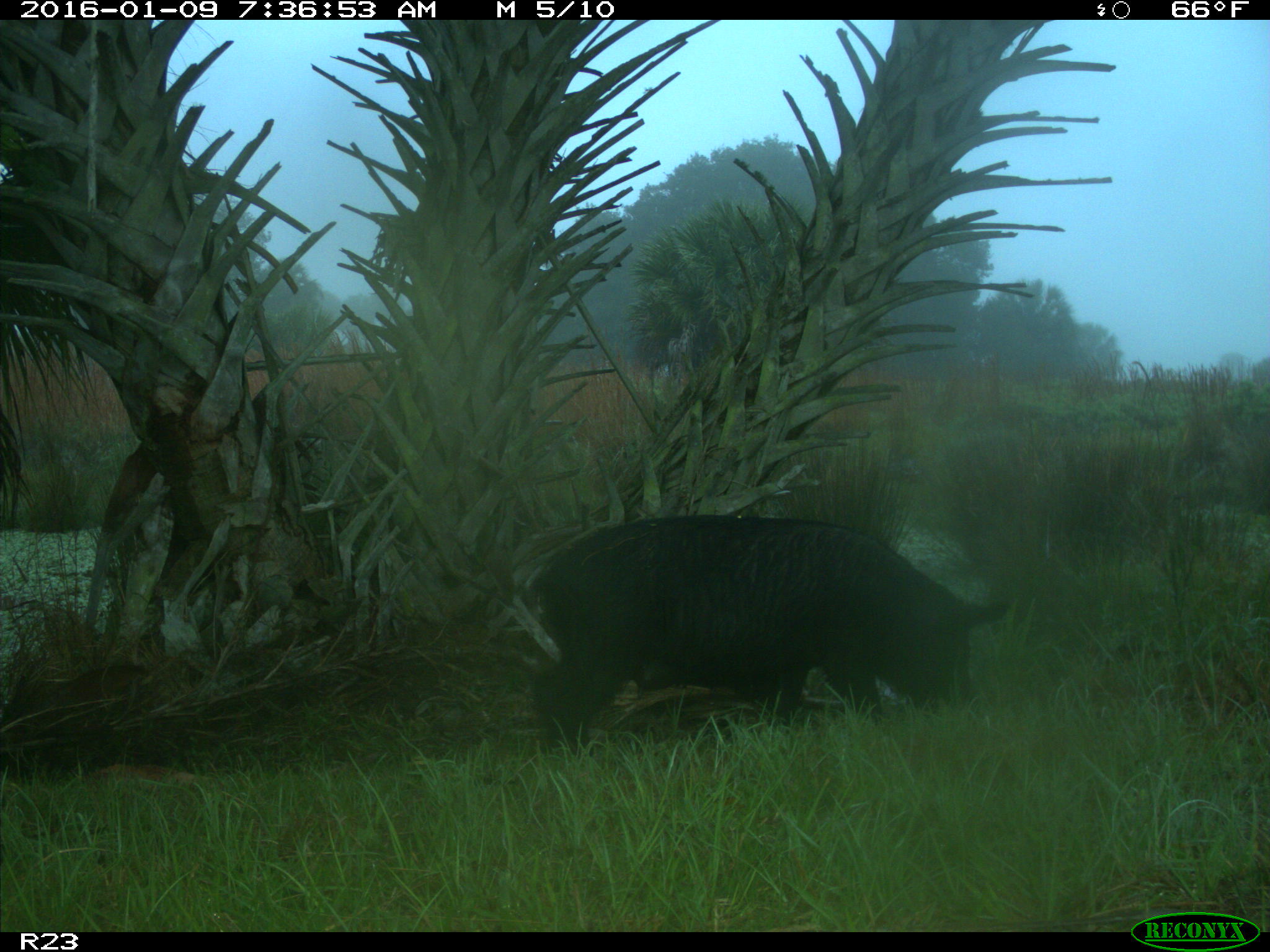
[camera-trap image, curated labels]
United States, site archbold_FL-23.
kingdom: Animalia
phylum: Chordata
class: Mammalia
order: Artiodactyla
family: Suidae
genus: Sus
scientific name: Sus scrofa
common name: wild boar